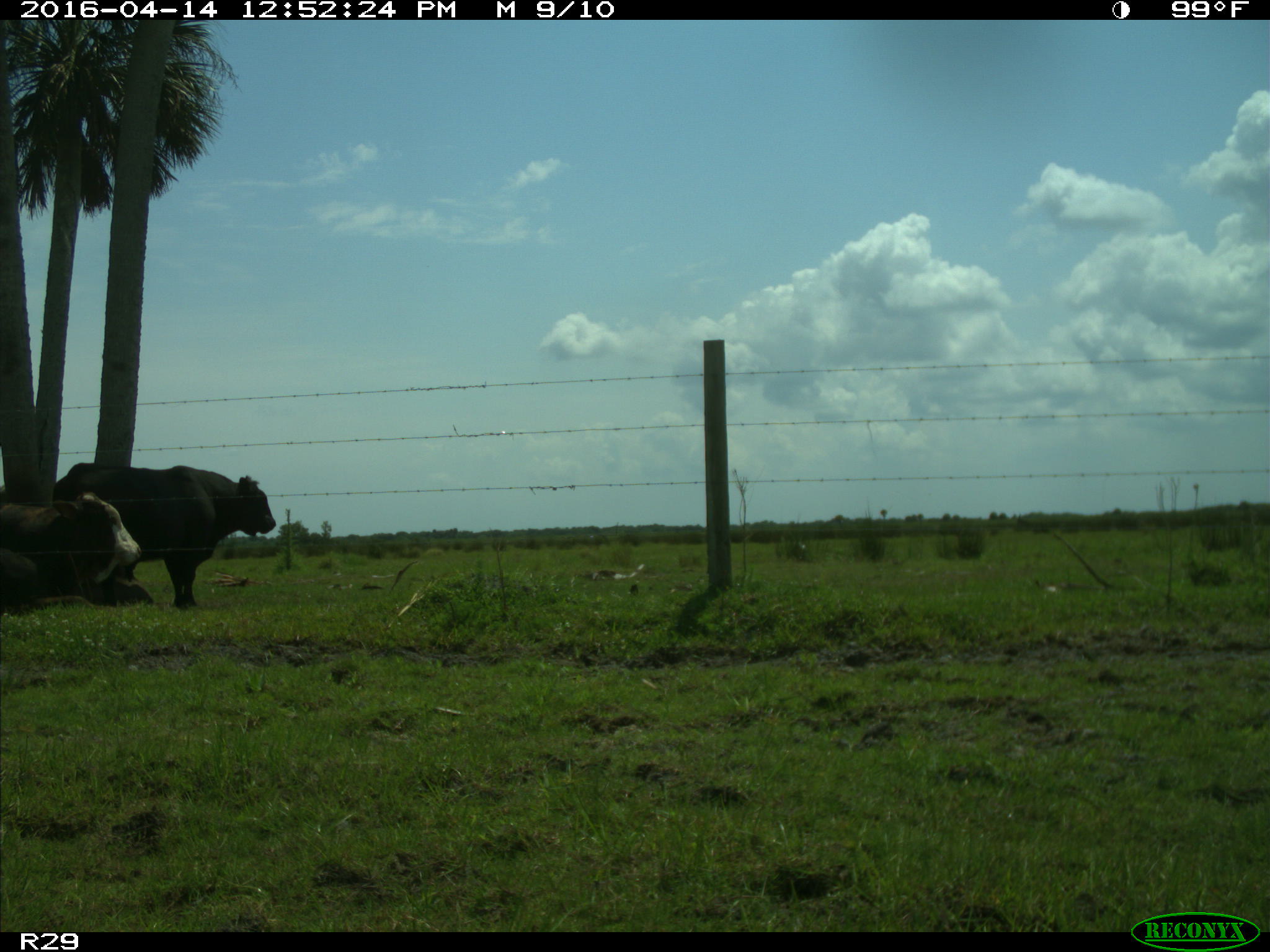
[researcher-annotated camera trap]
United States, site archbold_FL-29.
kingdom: Animalia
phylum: Chordata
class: Mammalia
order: Artiodactyla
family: Bovidae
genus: Bos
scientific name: Bos taurus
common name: domestic cow